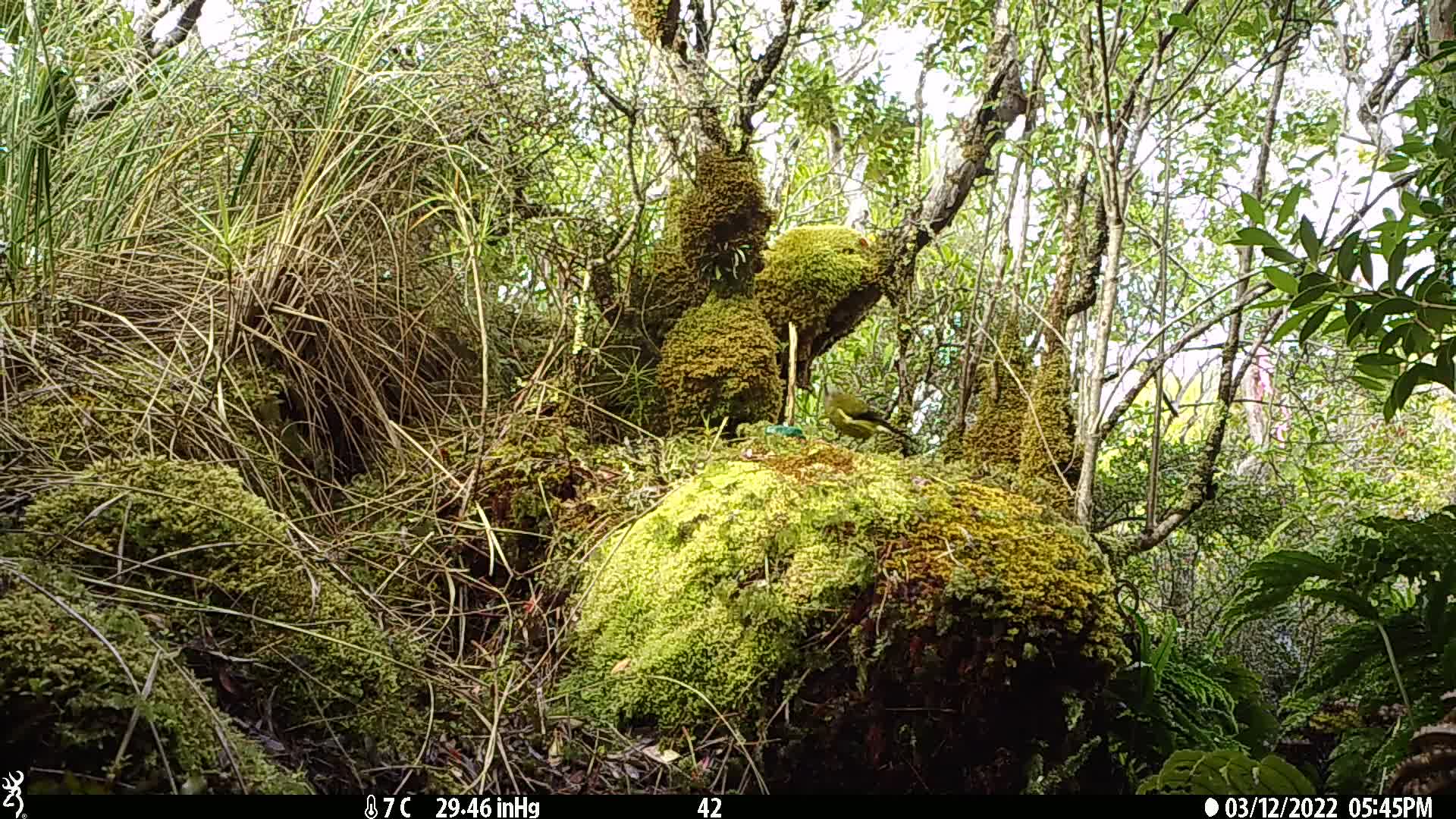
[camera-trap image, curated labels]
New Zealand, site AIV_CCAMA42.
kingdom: Animalia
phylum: Chordata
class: Aves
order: Passeriformes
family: Meliphagidae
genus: Anthornis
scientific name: Anthornis melanura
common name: new zealand bellbird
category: bellbird